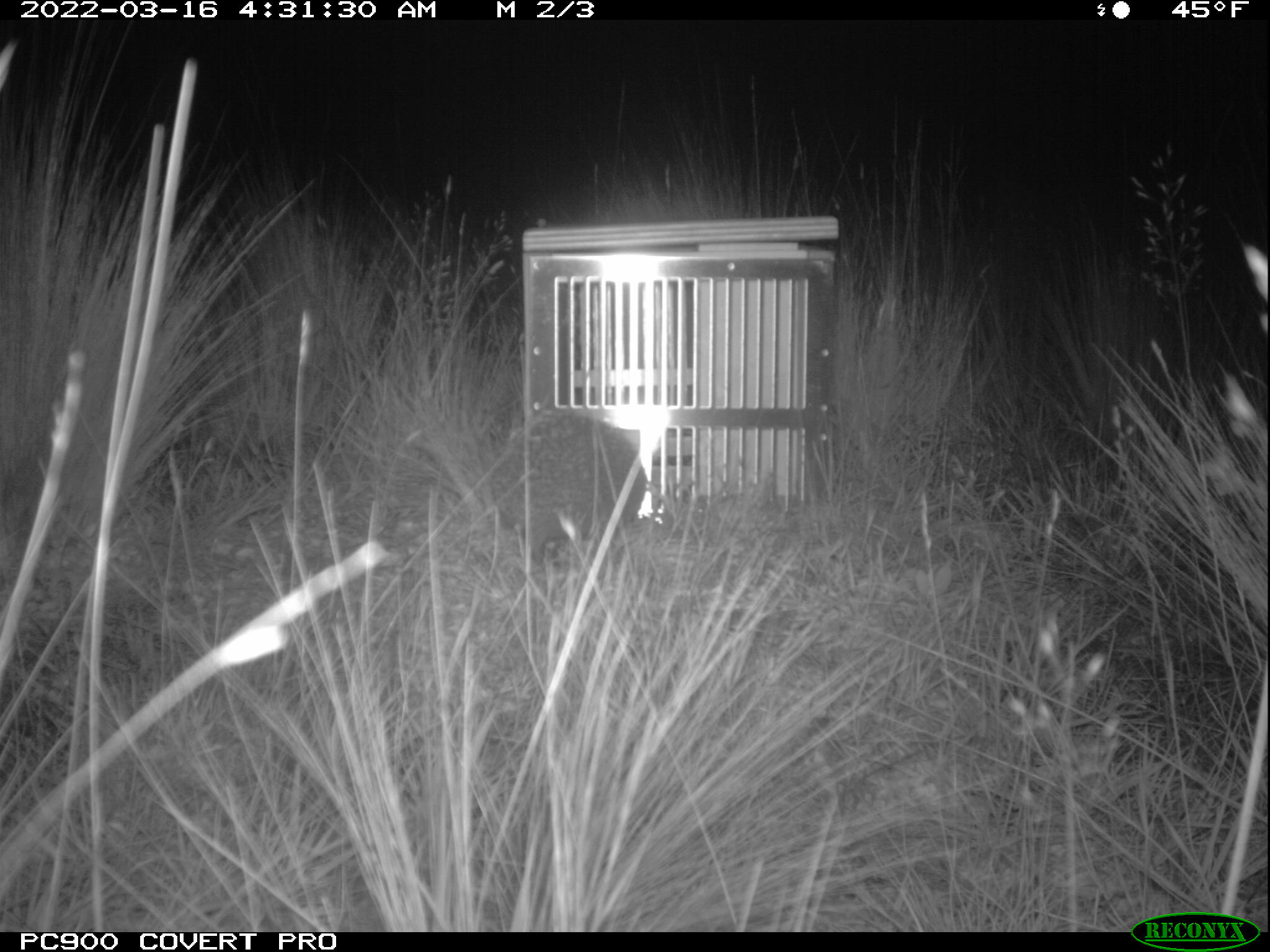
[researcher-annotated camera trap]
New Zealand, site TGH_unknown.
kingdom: Animalia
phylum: Chordata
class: Mammalia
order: Eulipotyphla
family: Erinaceidae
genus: Erinaceus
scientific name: Erinaceus europaeus europaeus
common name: european hedgehog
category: hedgehog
Hedgehog (european hedgehog) (Erinaceus europaeus europaeus).